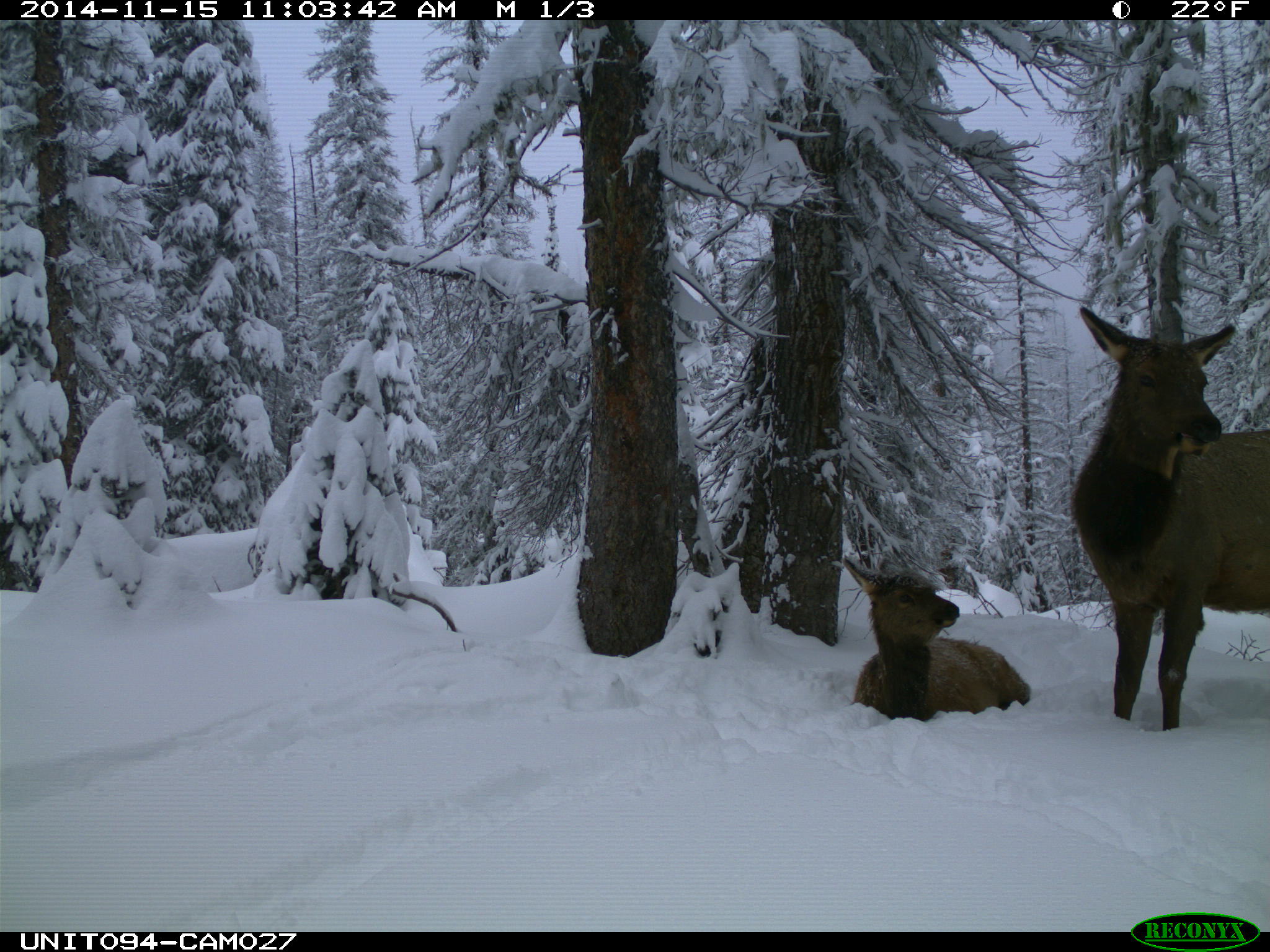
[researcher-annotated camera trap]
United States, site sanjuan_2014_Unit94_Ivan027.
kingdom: Animalia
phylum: Chordata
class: Mammalia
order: Artiodactyla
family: Cervidae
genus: Cervus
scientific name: Cervus elaphus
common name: red deer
Cervus elaphus (red deer).